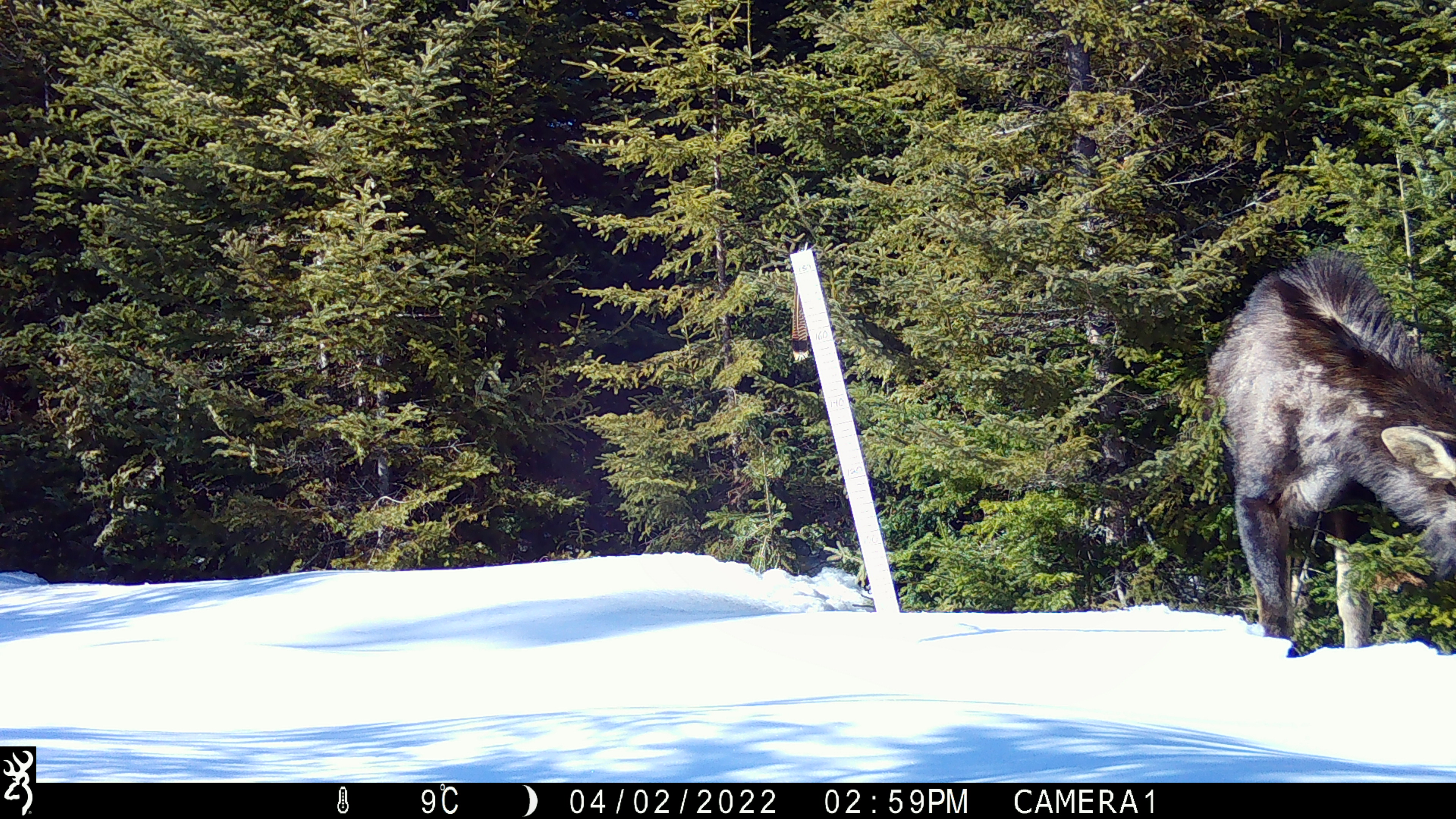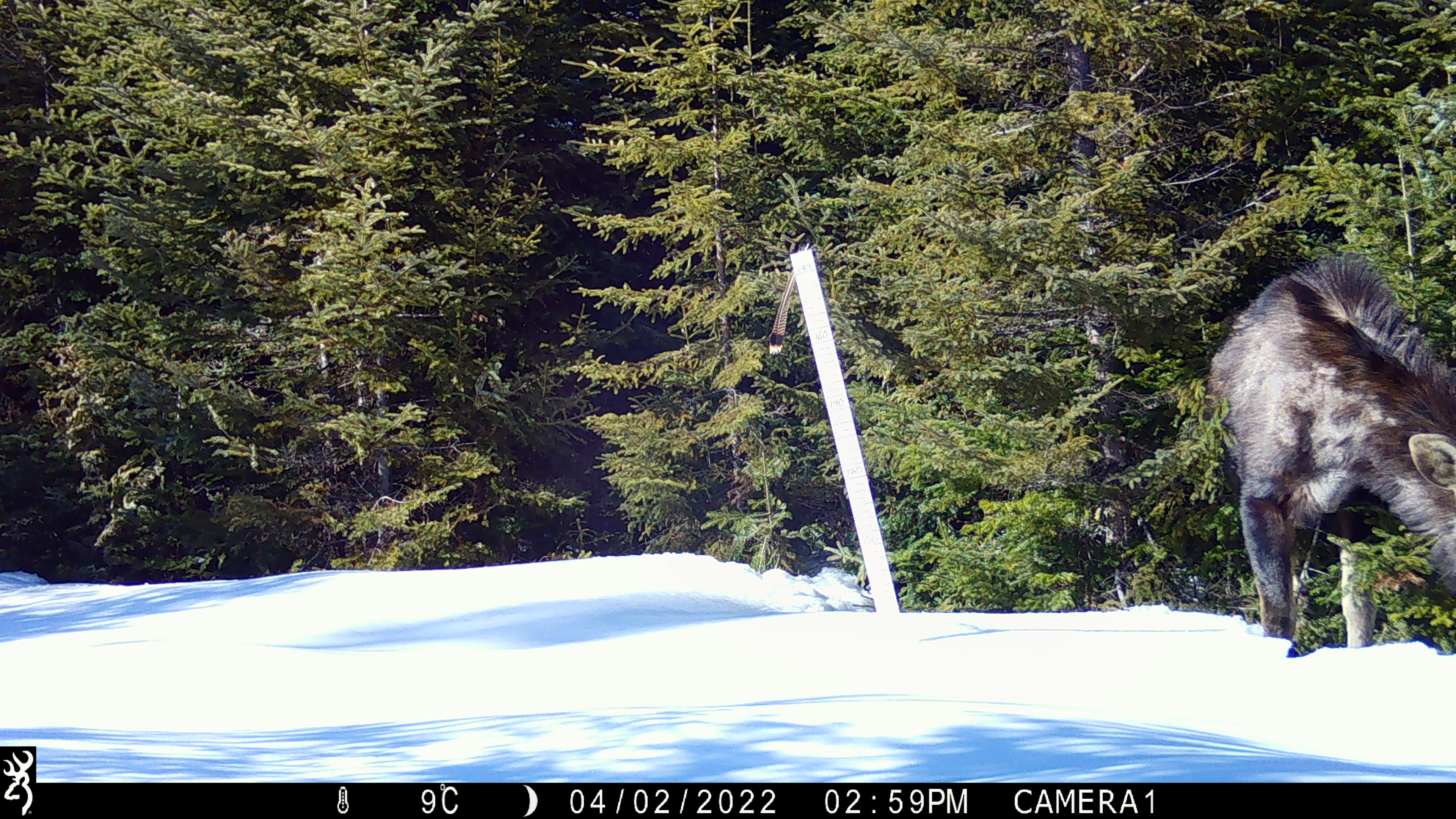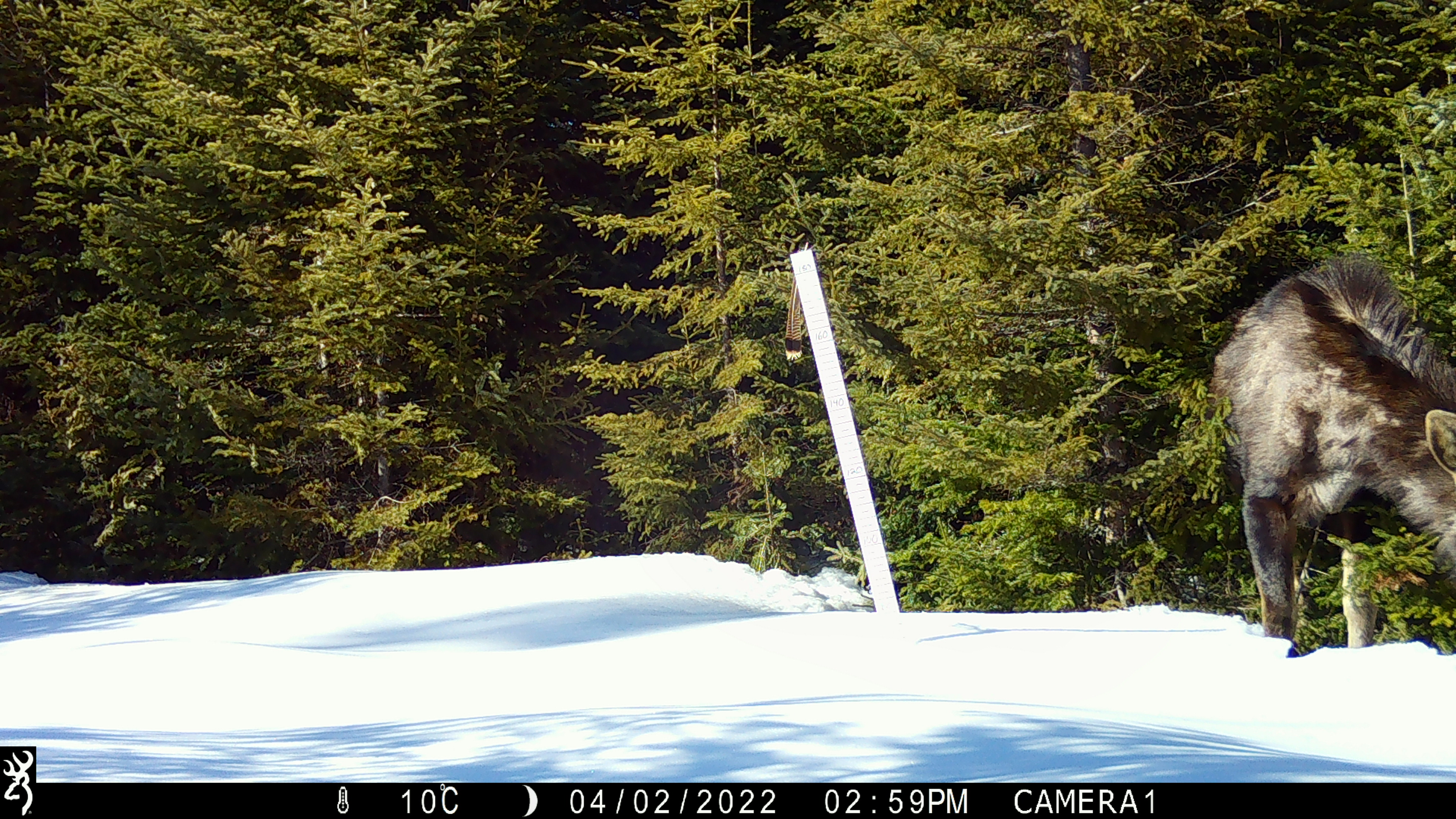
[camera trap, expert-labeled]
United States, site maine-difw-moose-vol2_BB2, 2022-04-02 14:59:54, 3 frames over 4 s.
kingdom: Animalia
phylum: Chordata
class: Mammalia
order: Artiodactyla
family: Cervidae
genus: Alces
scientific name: Alces alces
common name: moose